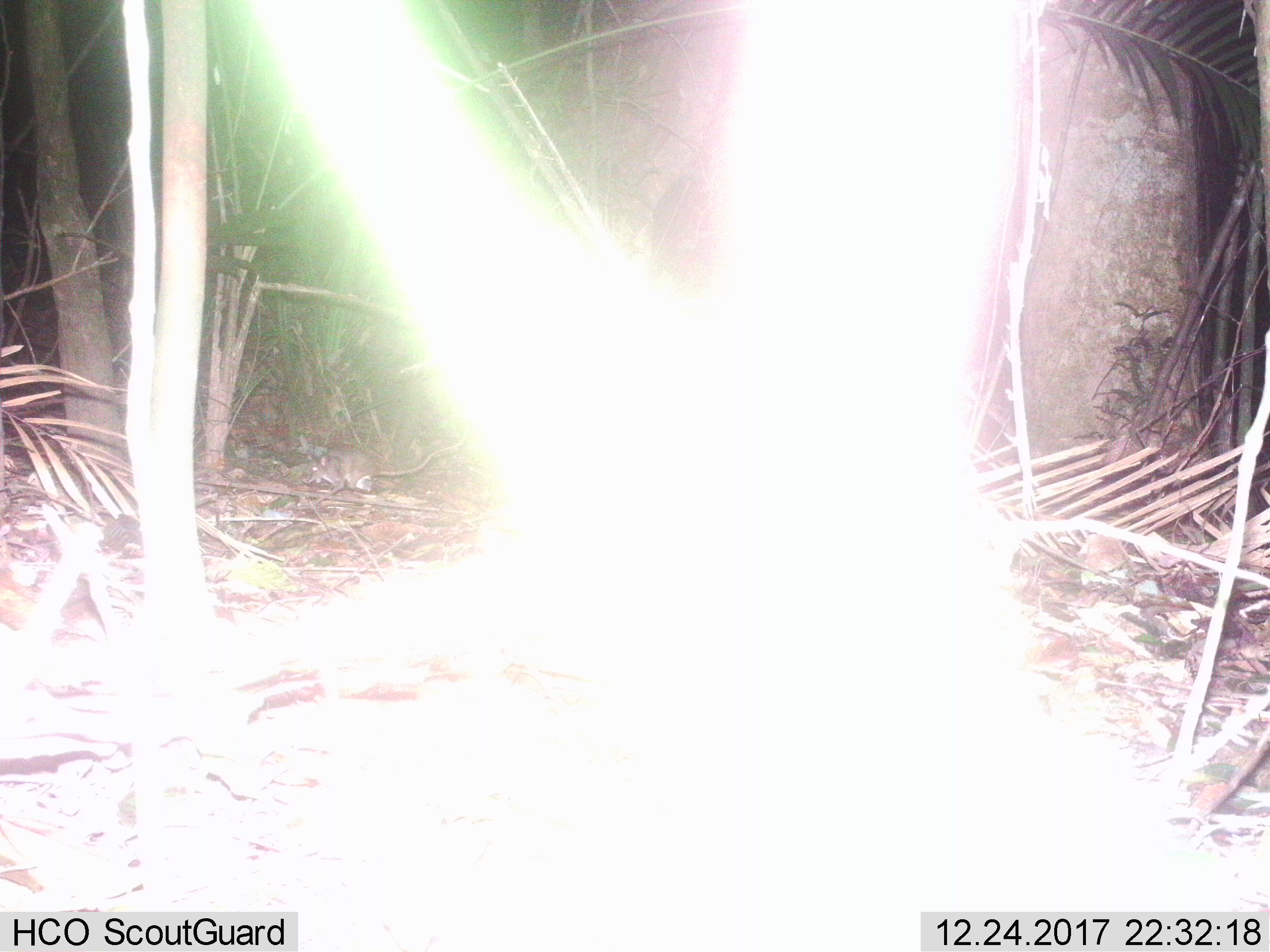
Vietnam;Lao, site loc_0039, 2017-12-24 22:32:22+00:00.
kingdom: Animalia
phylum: Chordata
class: Mammalia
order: Rodentia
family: Muridae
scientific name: Muridae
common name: old-world mice and rats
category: unidentified murid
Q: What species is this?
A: Unidentified murid (old-world mice and rats) (Muridae).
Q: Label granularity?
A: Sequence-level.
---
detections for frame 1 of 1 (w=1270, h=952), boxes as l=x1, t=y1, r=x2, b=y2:
unidentified murid: l=299, t=437, r=465, b=506